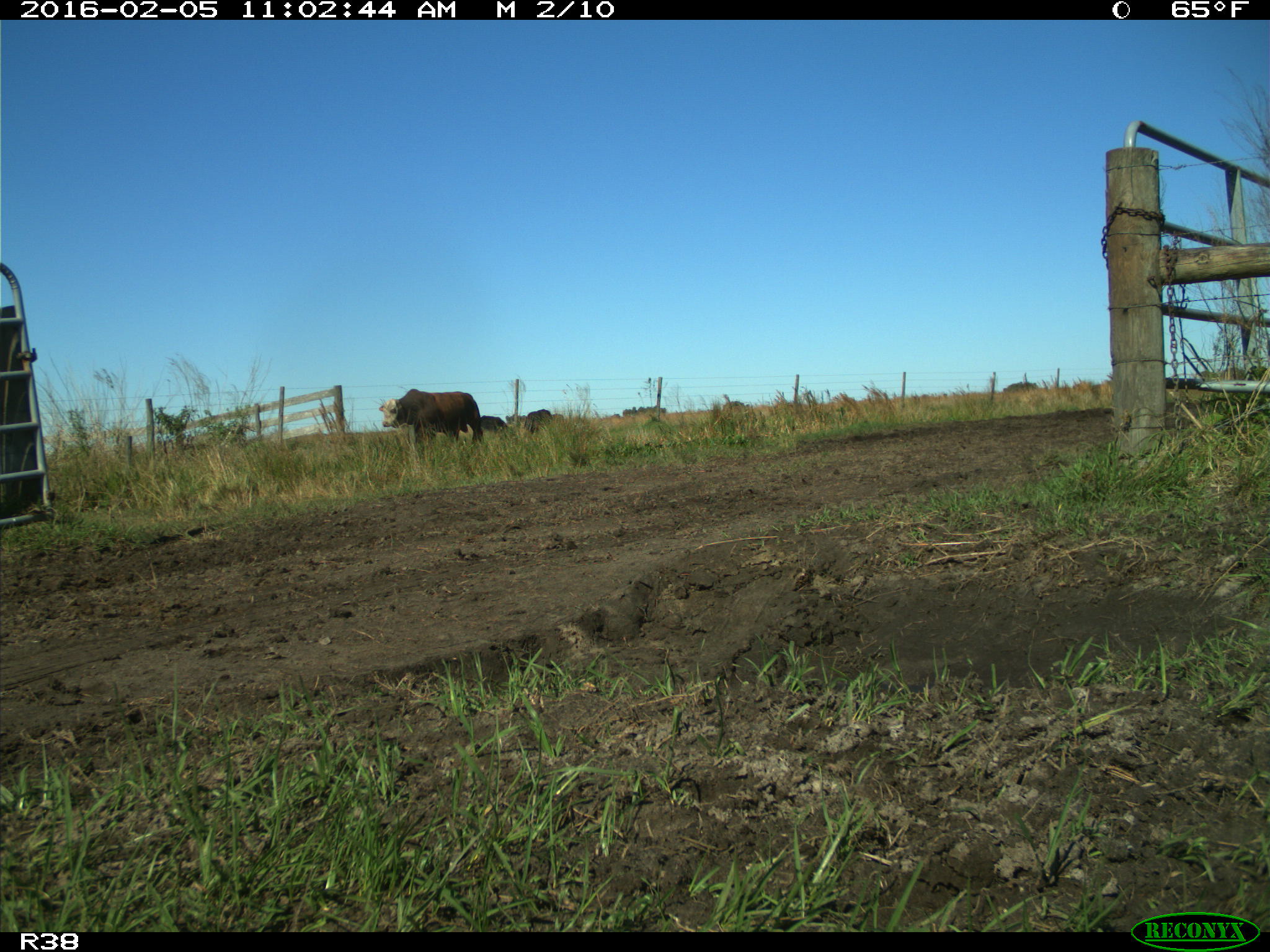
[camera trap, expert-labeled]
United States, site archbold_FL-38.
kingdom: Animalia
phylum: Chordata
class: Mammalia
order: Artiodactyla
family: Bovidae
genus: Bos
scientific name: Bos taurus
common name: domestic cow